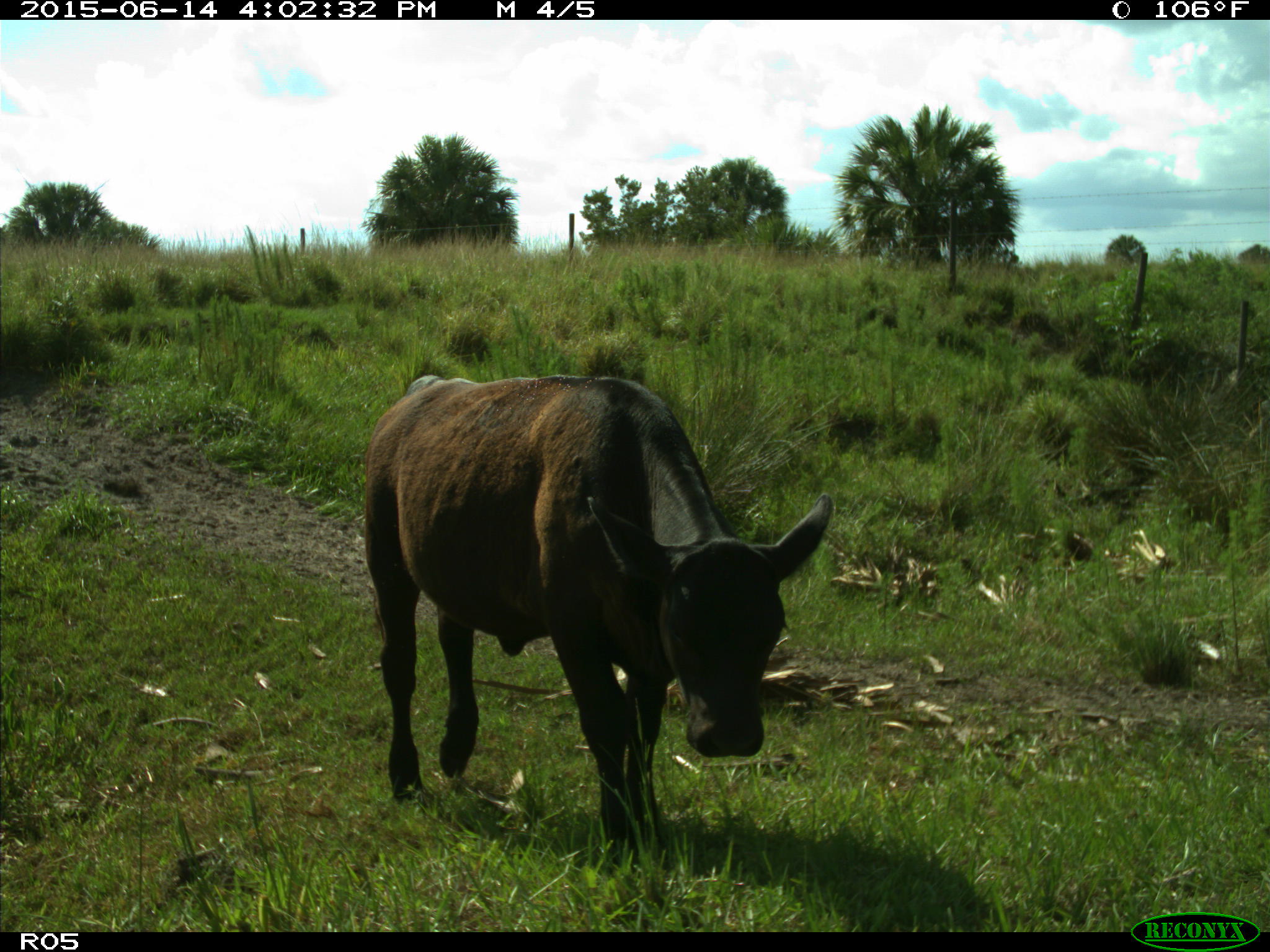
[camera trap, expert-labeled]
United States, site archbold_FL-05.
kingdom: Animalia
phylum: Chordata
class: Mammalia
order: Artiodactyla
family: Bovidae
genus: Bos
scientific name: Bos taurus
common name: domestic cow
Bos taurus (domestic cow).